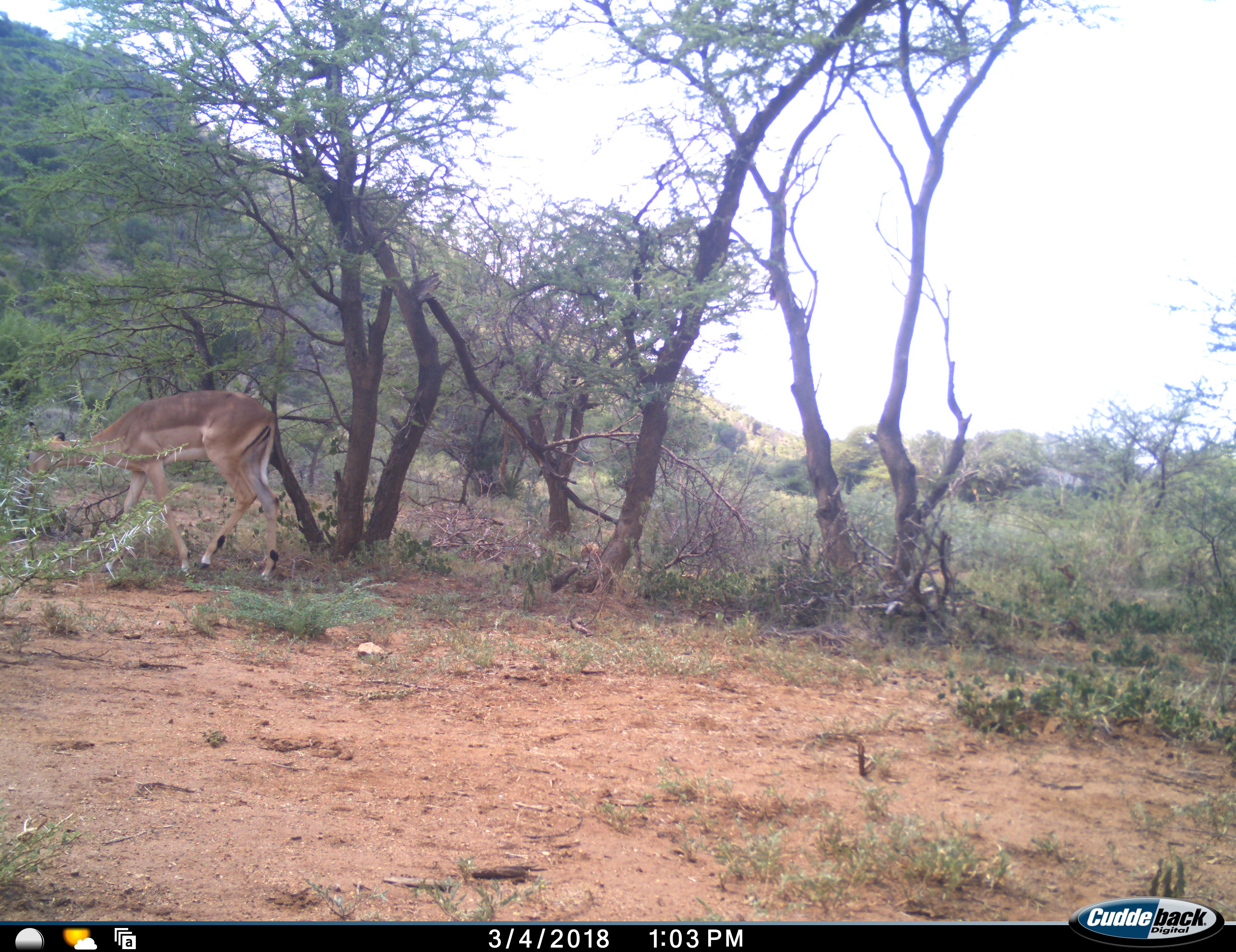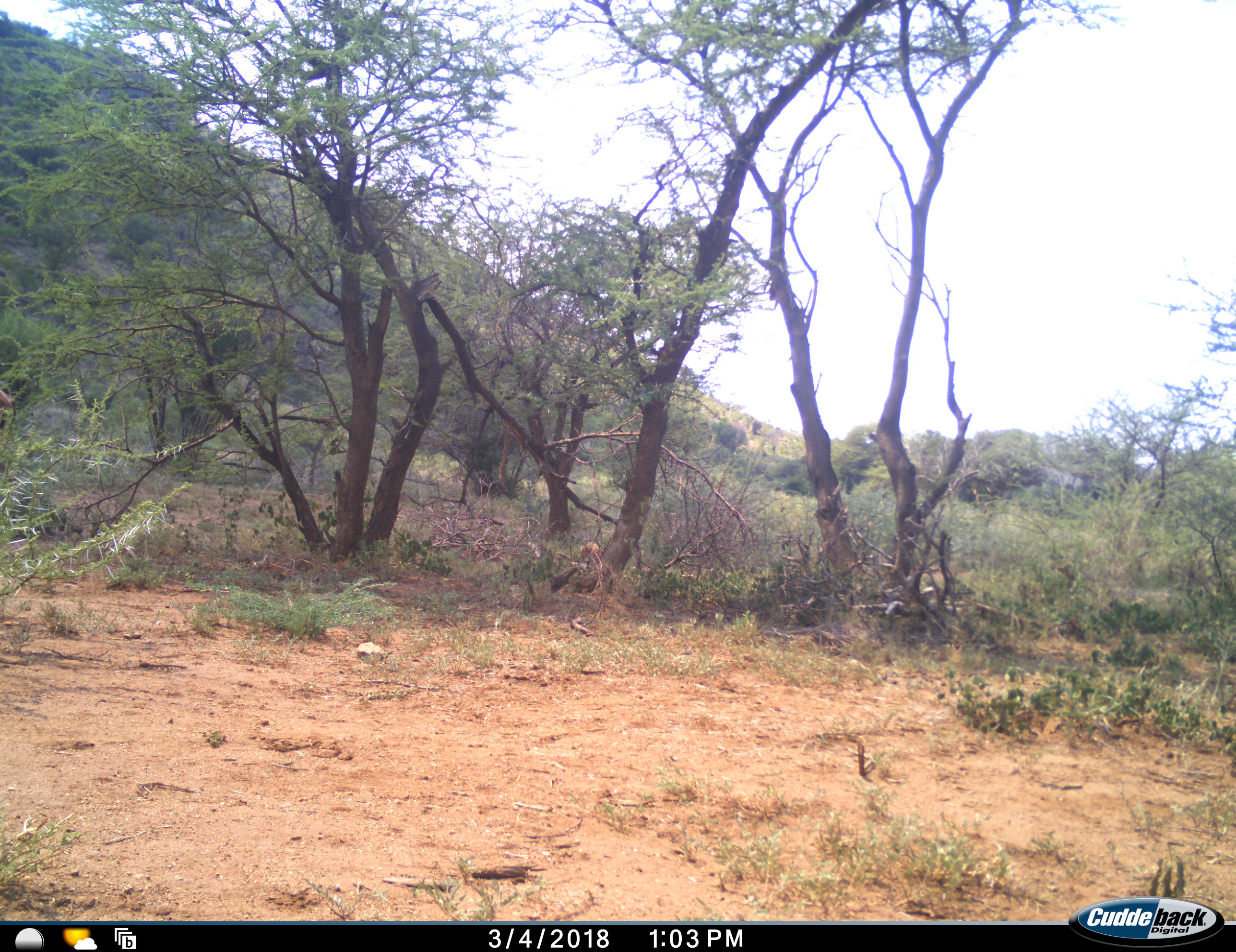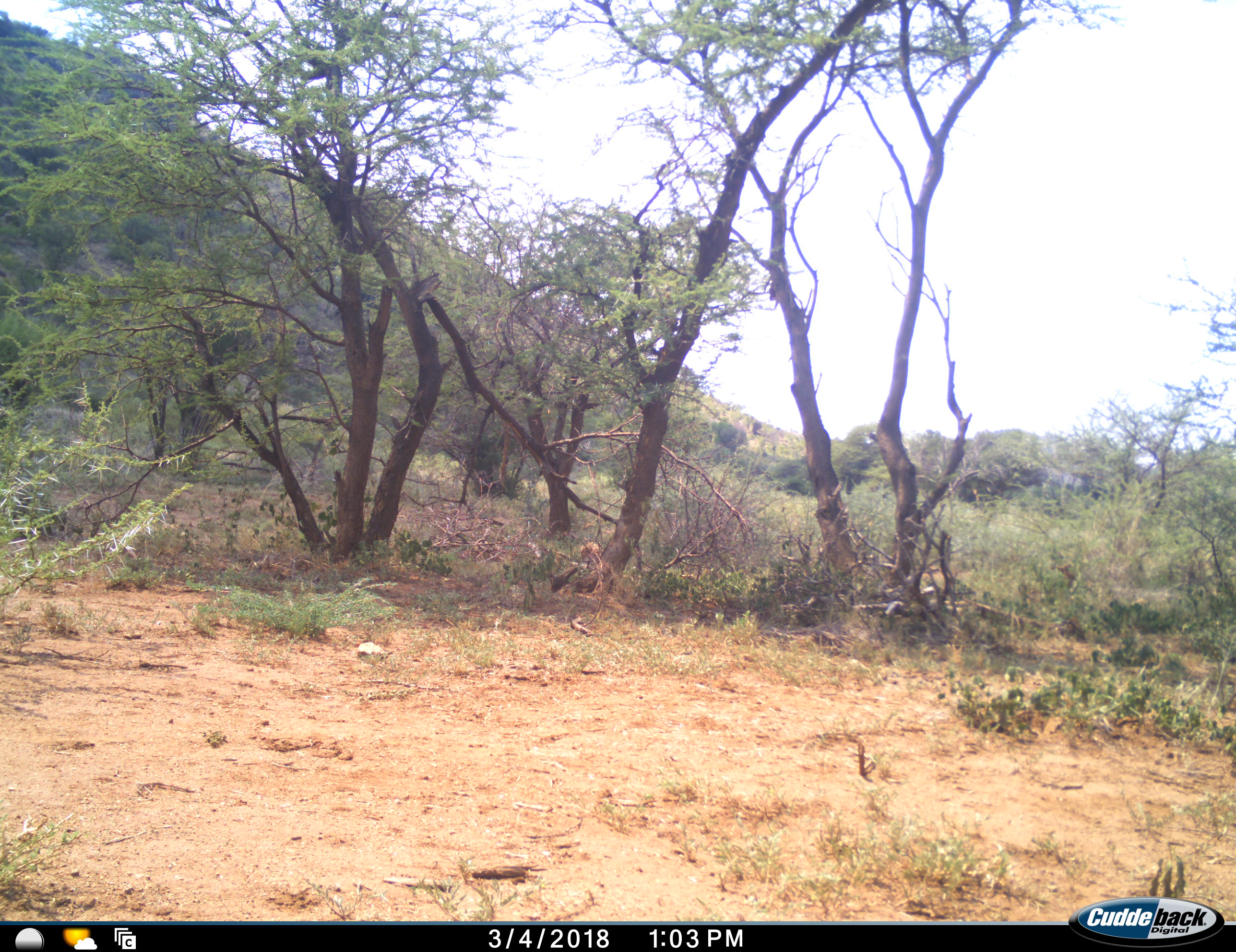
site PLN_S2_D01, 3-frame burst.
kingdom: Animalia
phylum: Chordata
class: Mammalia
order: Artiodactyla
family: Bovidae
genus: Aepyceros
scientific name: Aepyceros melampus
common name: impala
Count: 1.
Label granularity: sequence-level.